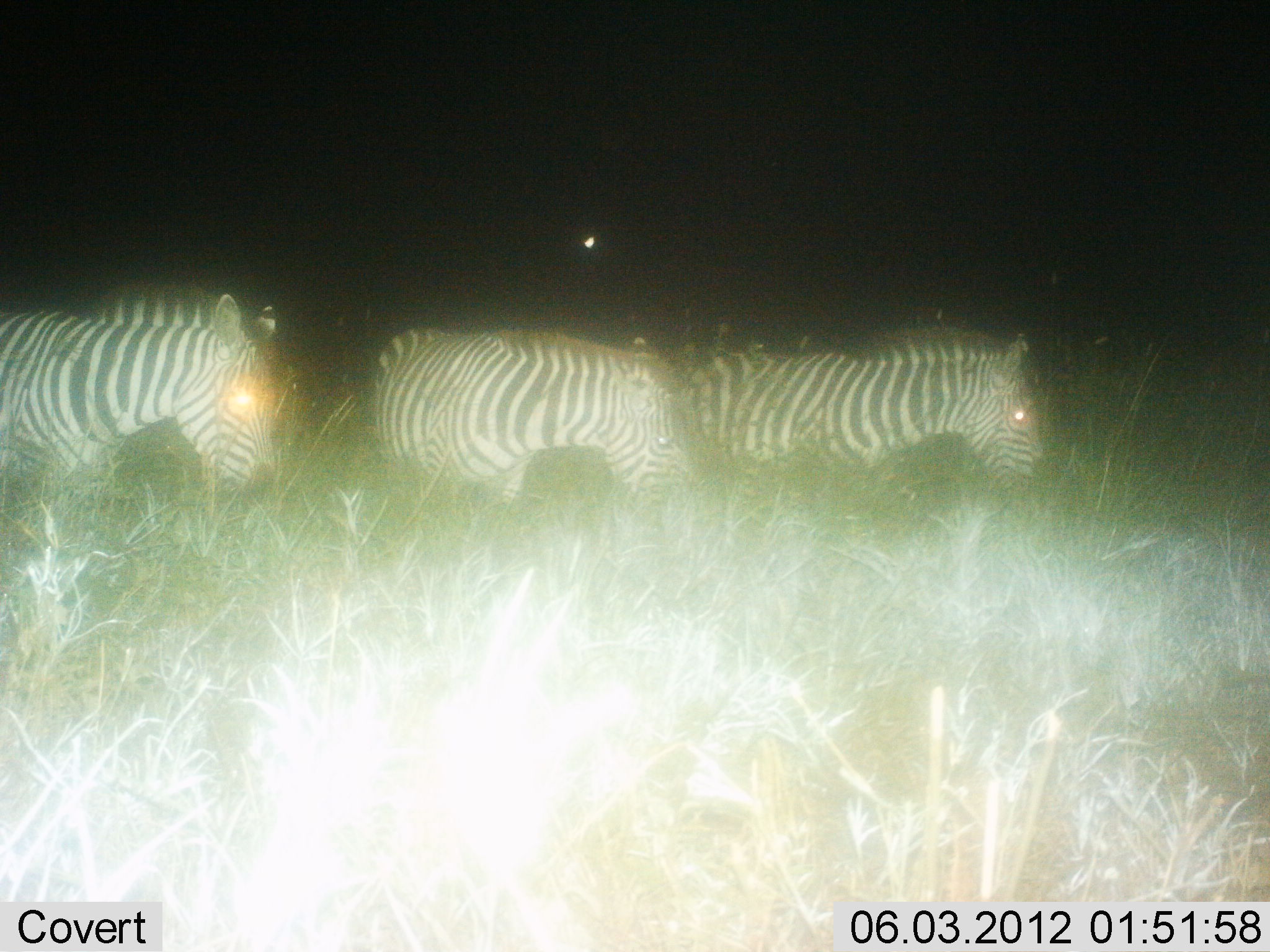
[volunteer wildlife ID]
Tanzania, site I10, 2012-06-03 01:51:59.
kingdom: Animalia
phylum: Chordata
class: Mammalia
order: Perissodactyla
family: Equidae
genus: Equus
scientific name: Equus quagga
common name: plains zebra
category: zebra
Zebra (plains zebra) (Equus quagga), count 3. Behavior (volunteer vote fractions): standing 30%, resting 0%, moving 50%, interacting 0%. Young present (vote fraction): 0%. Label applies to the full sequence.